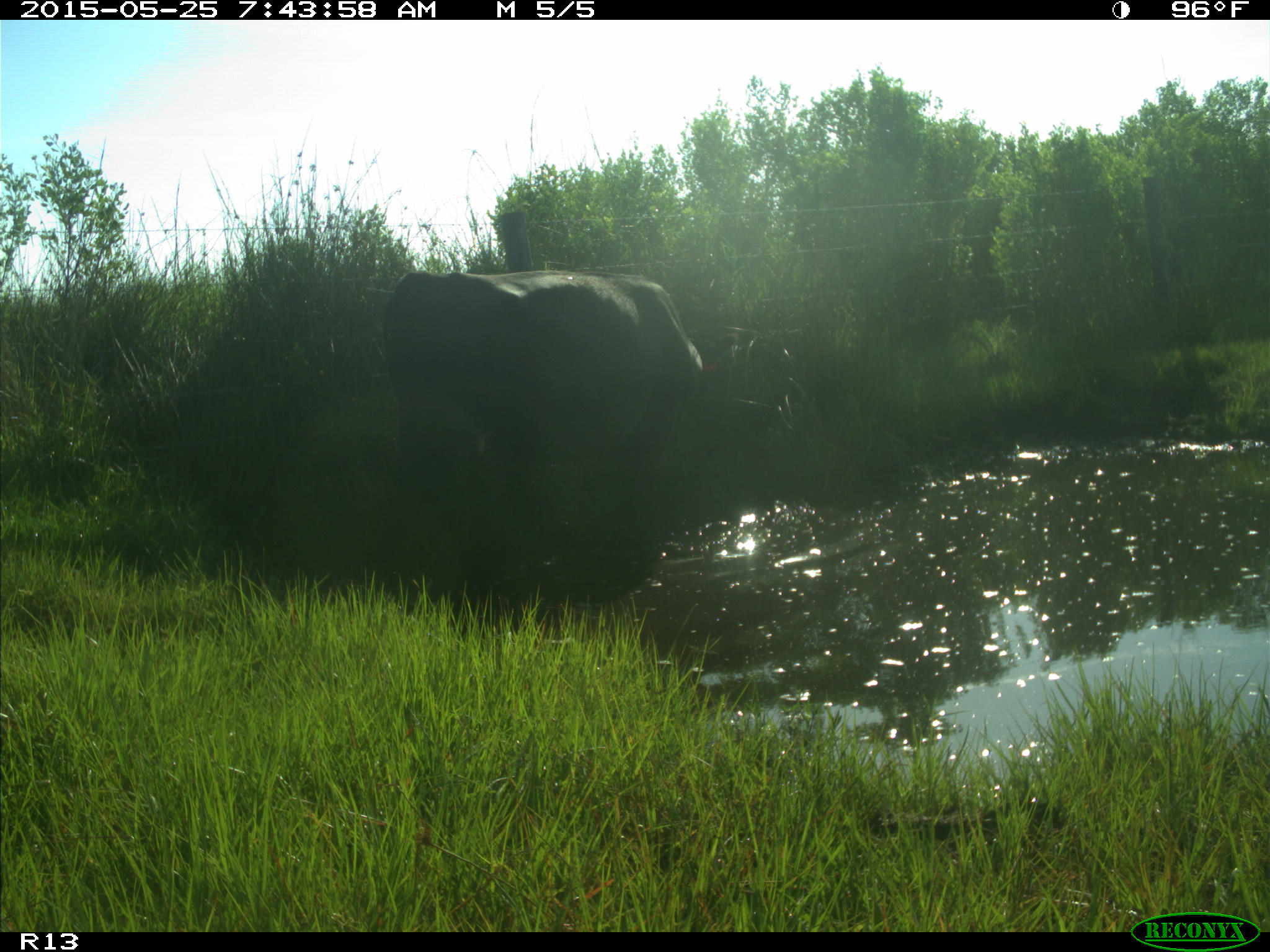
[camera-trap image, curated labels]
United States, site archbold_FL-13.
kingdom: Animalia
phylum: Chordata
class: Mammalia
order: Artiodactyla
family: Bovidae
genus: Bos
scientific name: Bos taurus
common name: domestic cow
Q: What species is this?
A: Bos taurus (domestic cow).